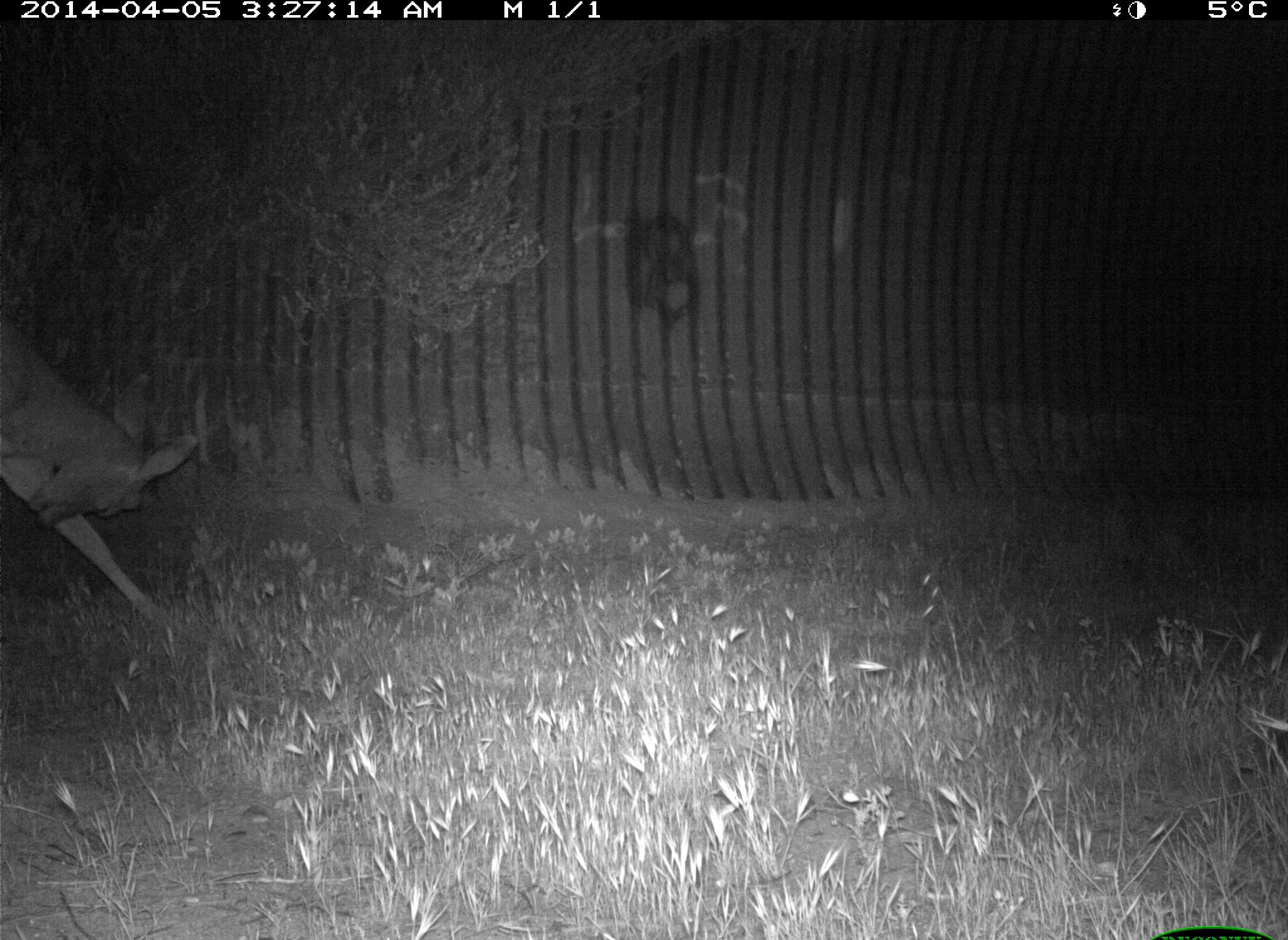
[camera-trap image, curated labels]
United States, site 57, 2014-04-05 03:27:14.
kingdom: Animalia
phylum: Chordata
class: Mammalia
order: Artiodactyla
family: Cervidae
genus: Odocoileus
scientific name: Odocoileus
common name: deer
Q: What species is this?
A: Deer (Odocoileus).